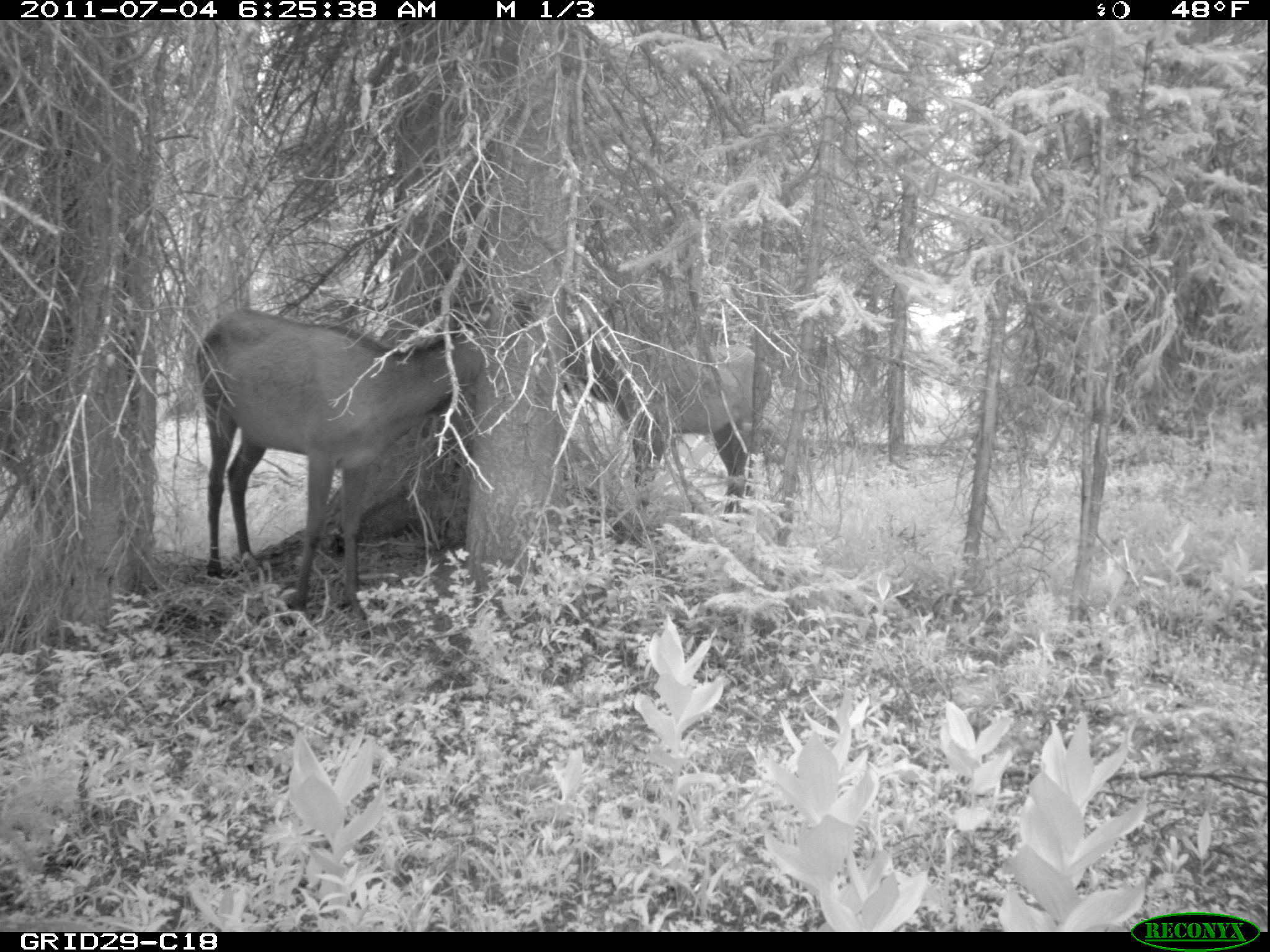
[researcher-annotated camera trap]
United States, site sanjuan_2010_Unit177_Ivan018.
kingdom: Animalia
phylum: Chordata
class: Mammalia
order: Artiodactyla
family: Cervidae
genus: Cervus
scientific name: Cervus elaphus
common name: red deer